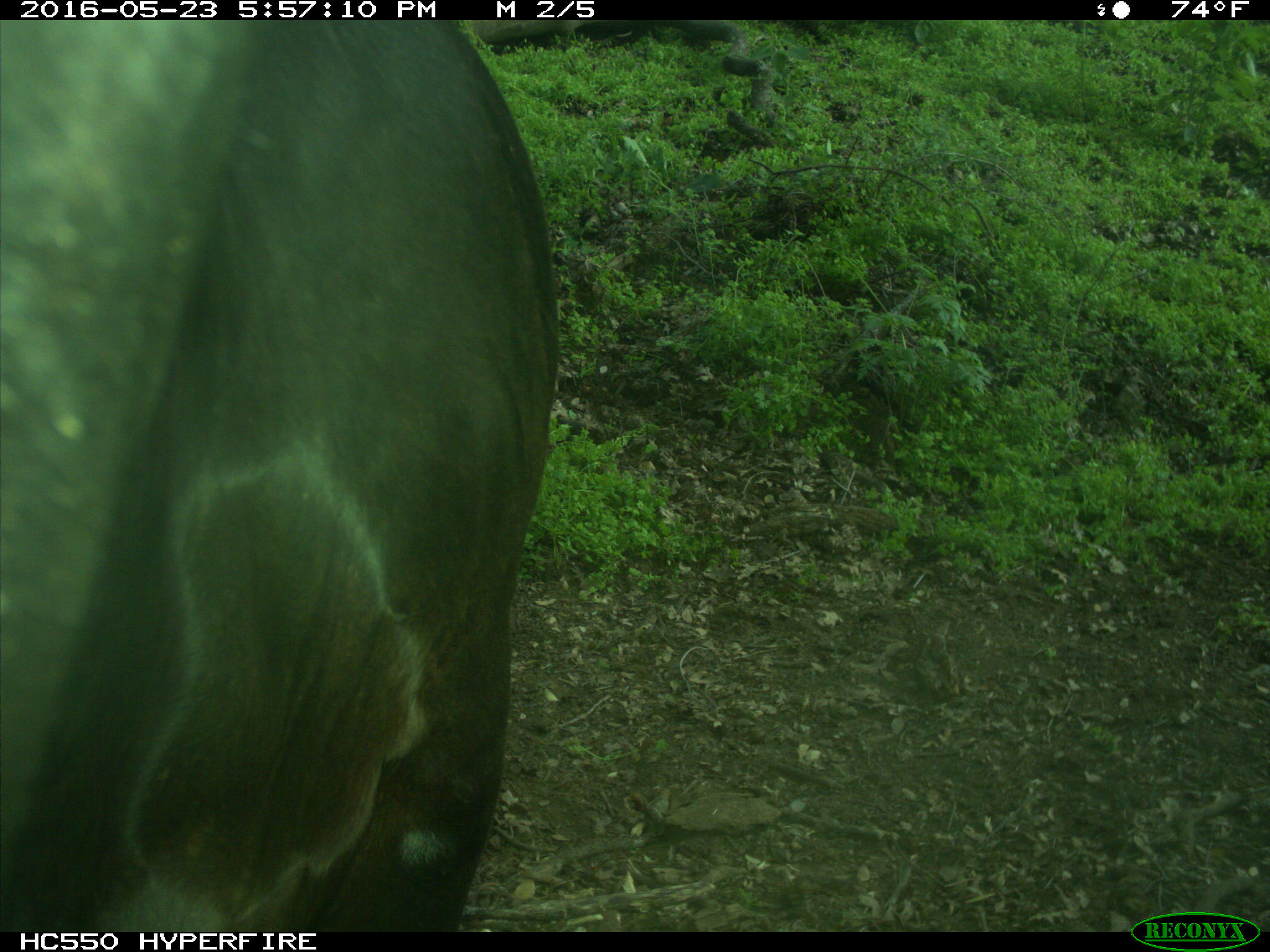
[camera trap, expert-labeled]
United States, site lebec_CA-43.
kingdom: Animalia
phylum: Chordata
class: Mammalia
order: Artiodactyla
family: Bovidae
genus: Bos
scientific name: Bos taurus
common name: domestic cow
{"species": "Bos taurus (domestic cow)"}